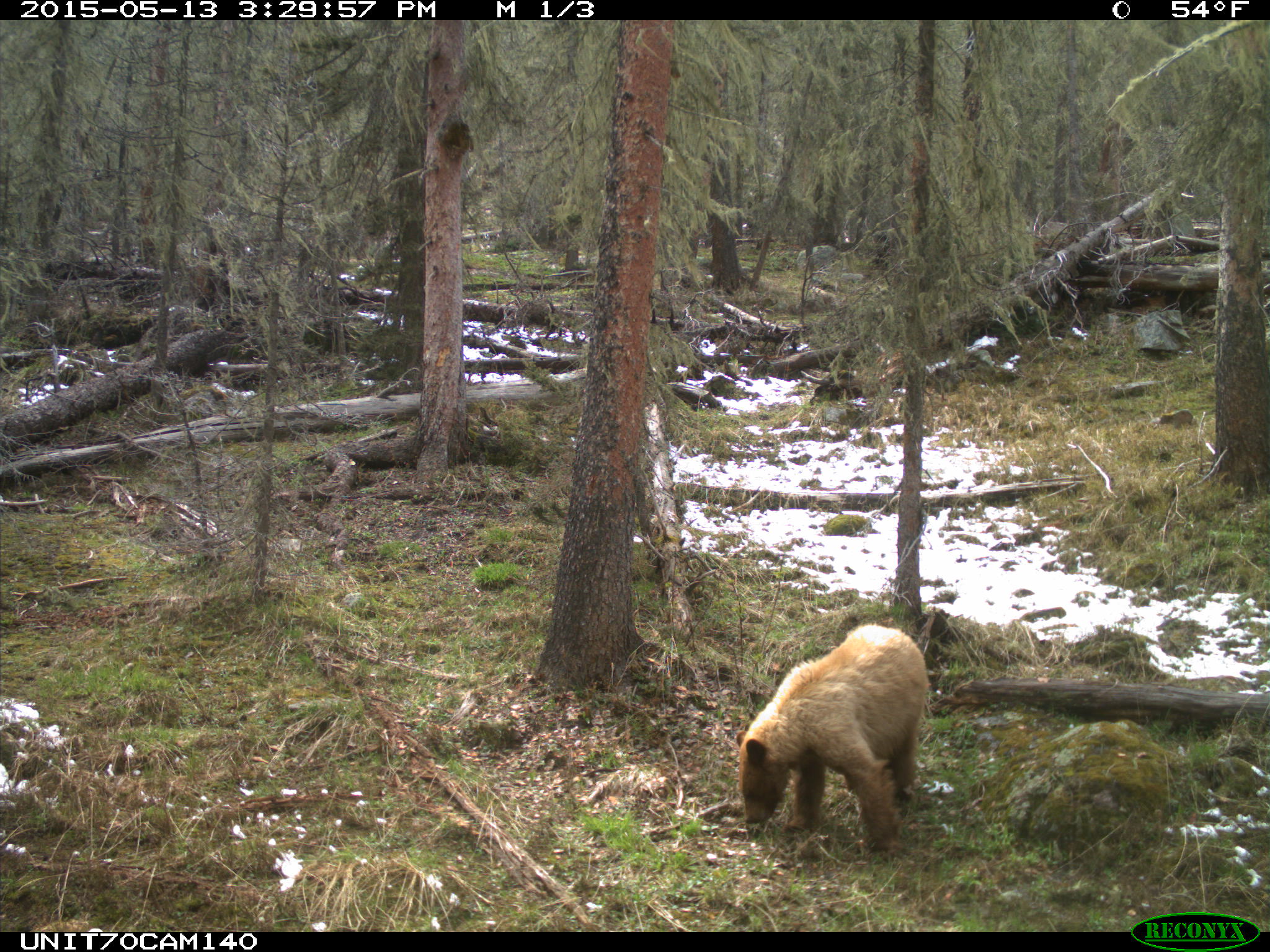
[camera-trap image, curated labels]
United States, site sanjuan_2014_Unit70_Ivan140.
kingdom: Animalia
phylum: Chordata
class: Mammalia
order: Carnivora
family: Ursidae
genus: Ursus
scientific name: Ursus americanus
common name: american black bear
Ursus americanus (american black bear).